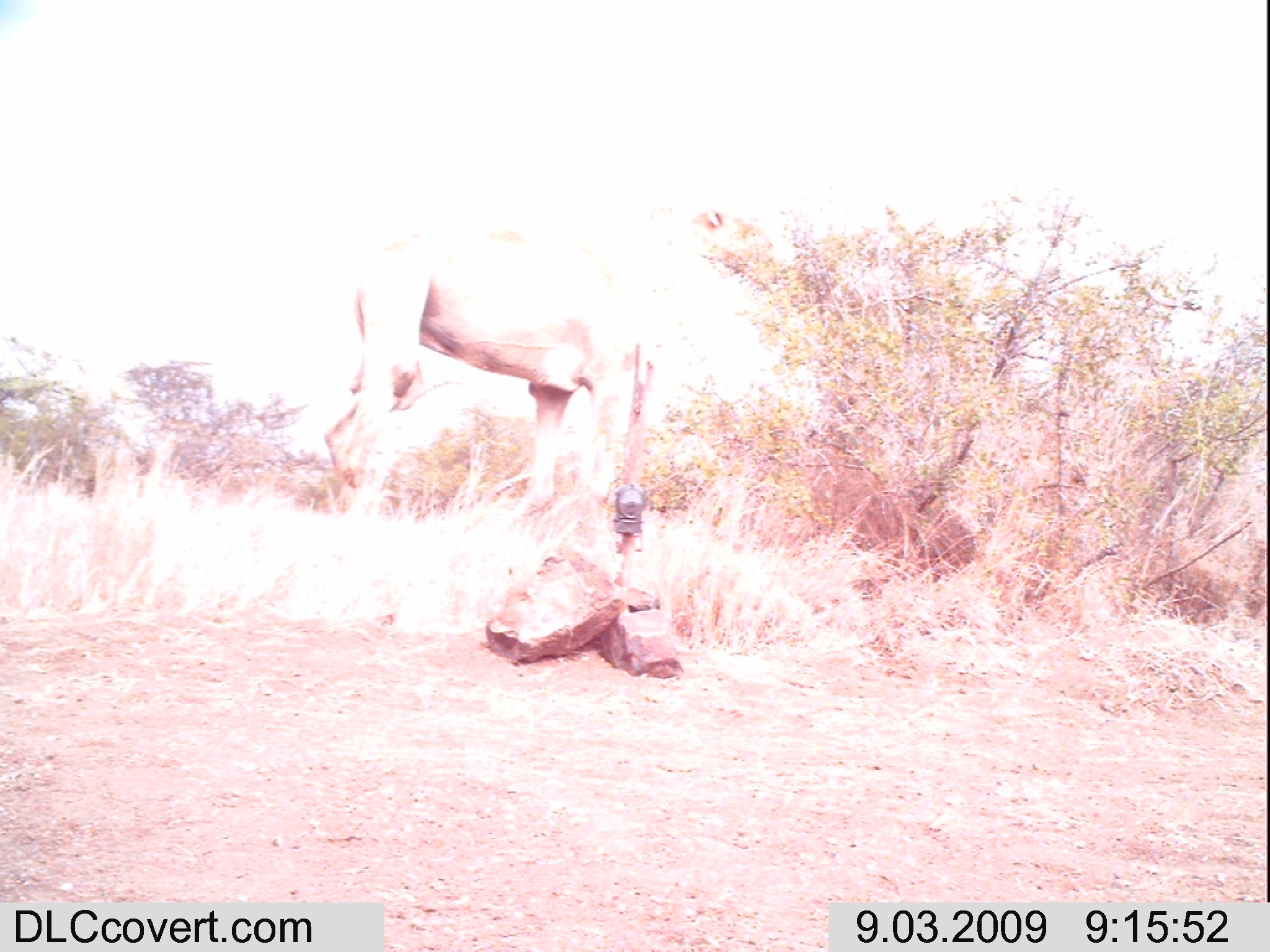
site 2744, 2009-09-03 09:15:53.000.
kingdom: Animalia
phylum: Chordata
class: Mammalia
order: Artiodactyla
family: Camelidae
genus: Camelus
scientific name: Camelus dromedarius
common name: dromedary camel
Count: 1.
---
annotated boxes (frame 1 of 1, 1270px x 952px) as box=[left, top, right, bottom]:
camelus dromedarius: box=[322, 184, 752, 539]